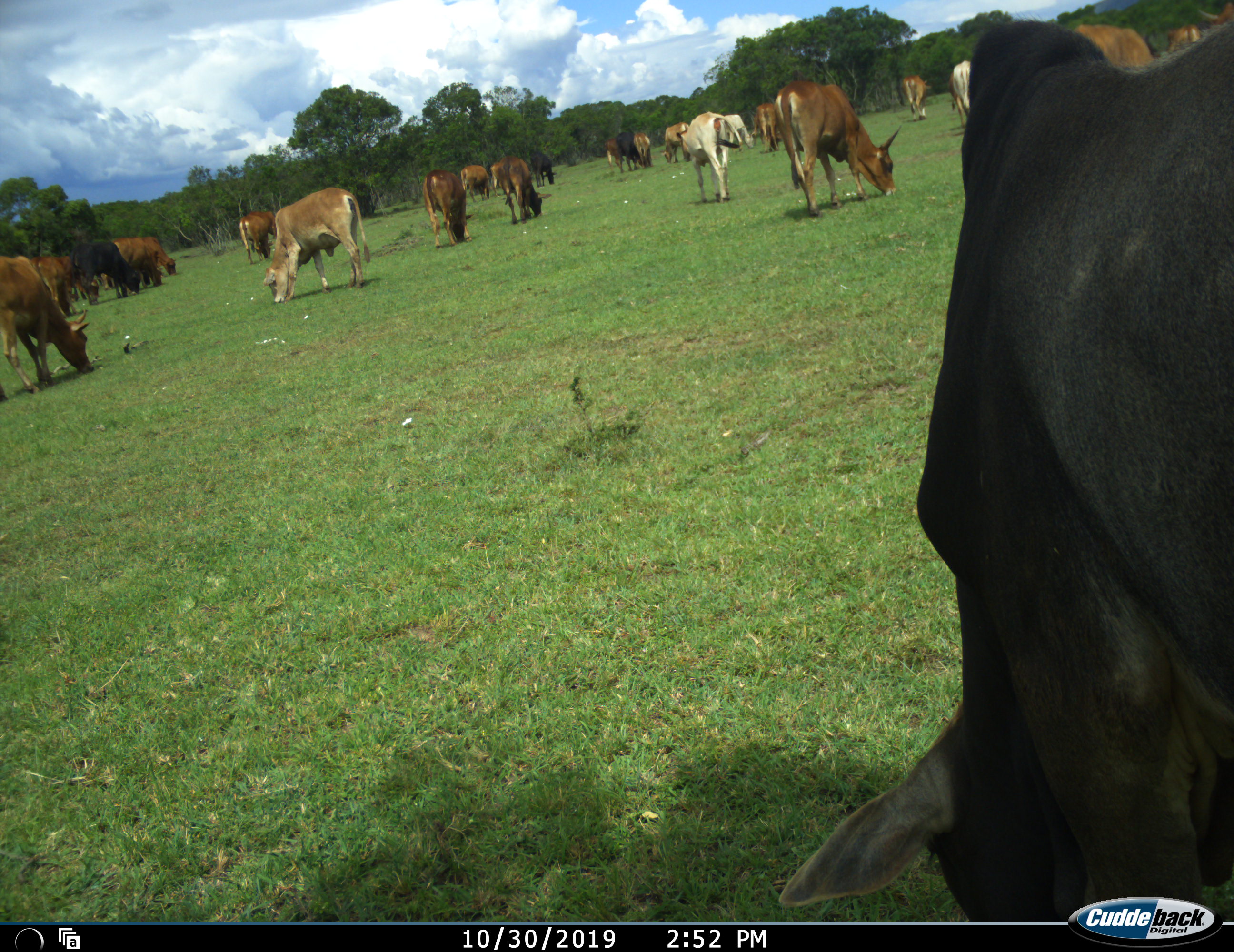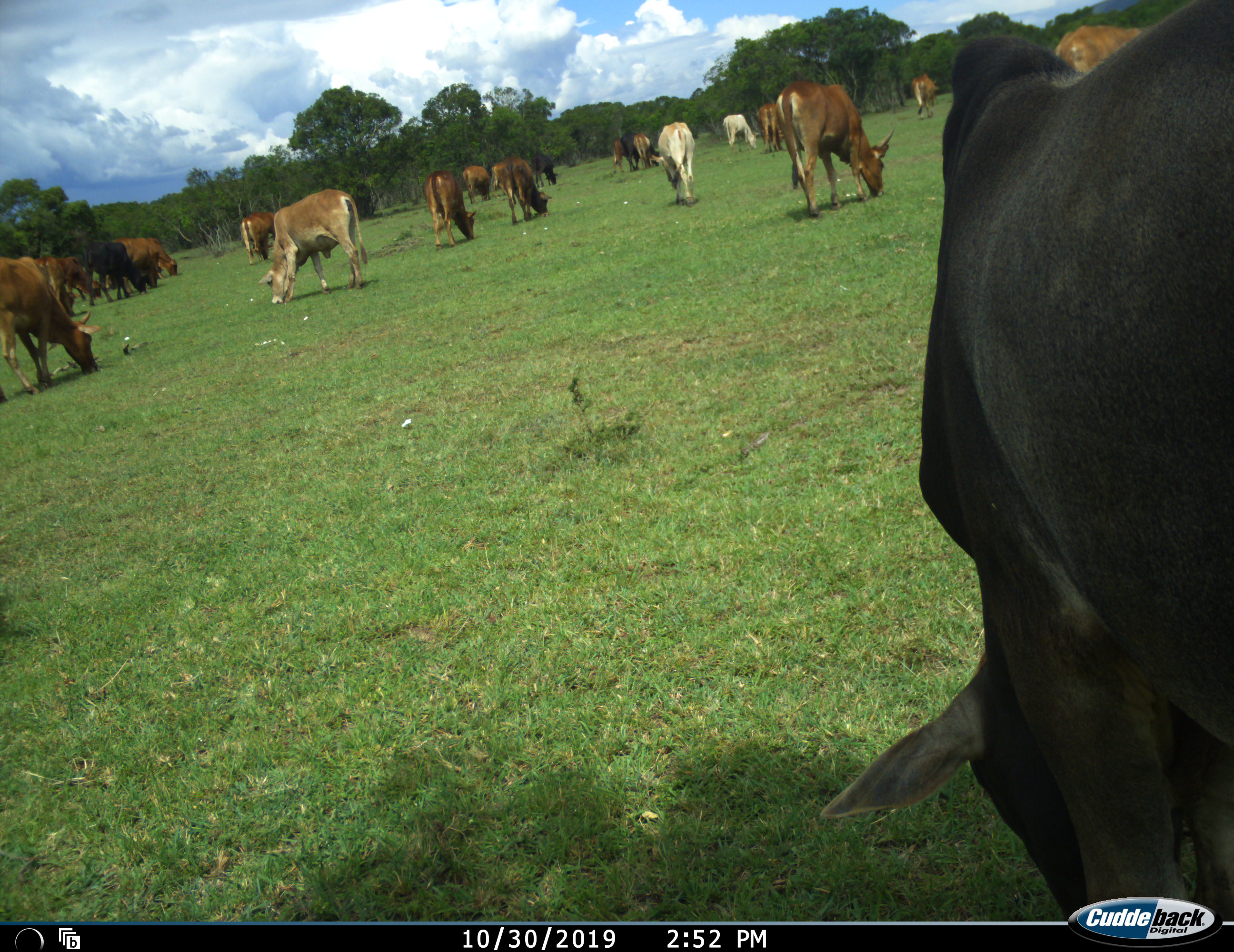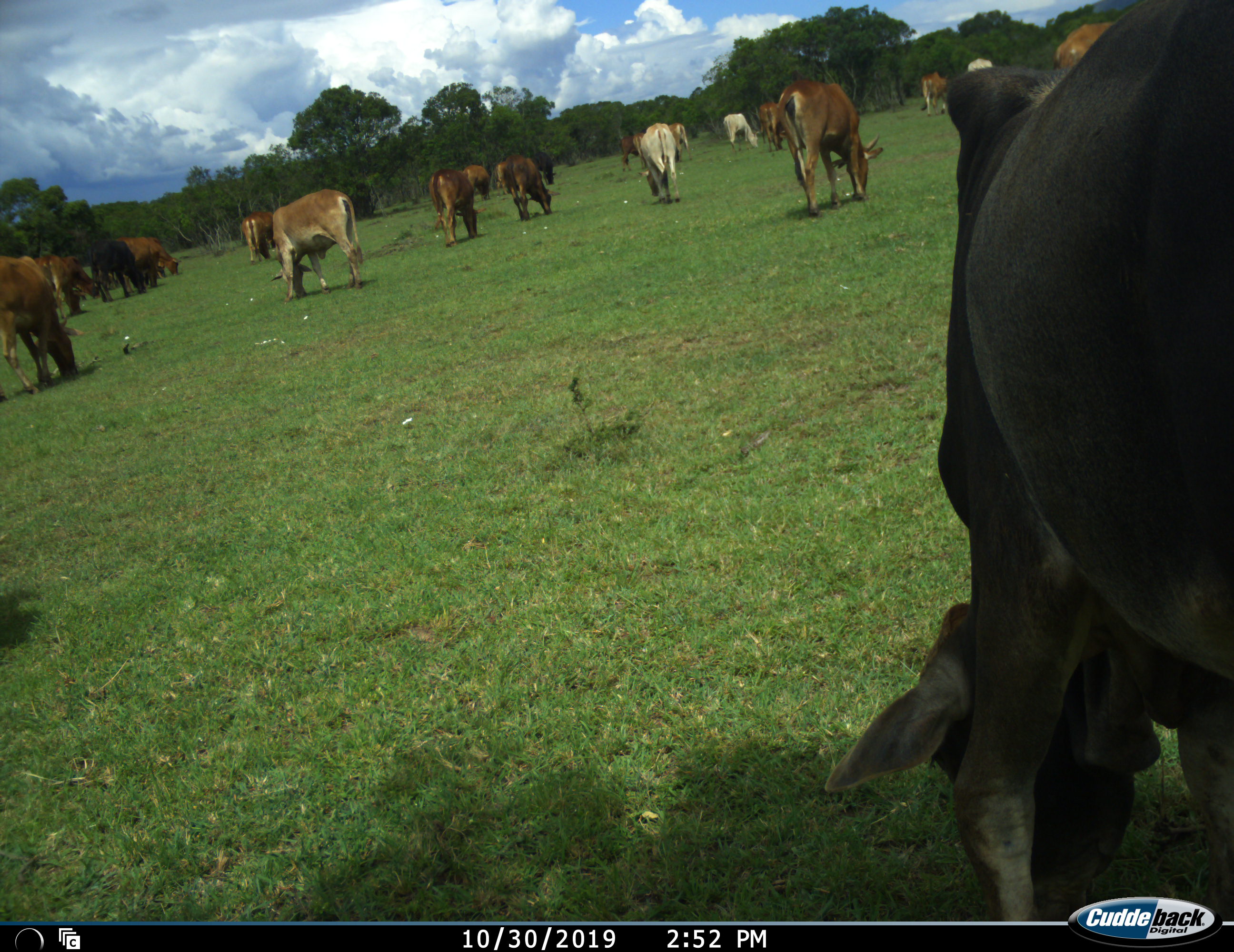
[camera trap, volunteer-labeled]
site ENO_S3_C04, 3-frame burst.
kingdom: Animalia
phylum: Chordata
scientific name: Vertebrata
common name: domestic animal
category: domesticanimal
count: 11-50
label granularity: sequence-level